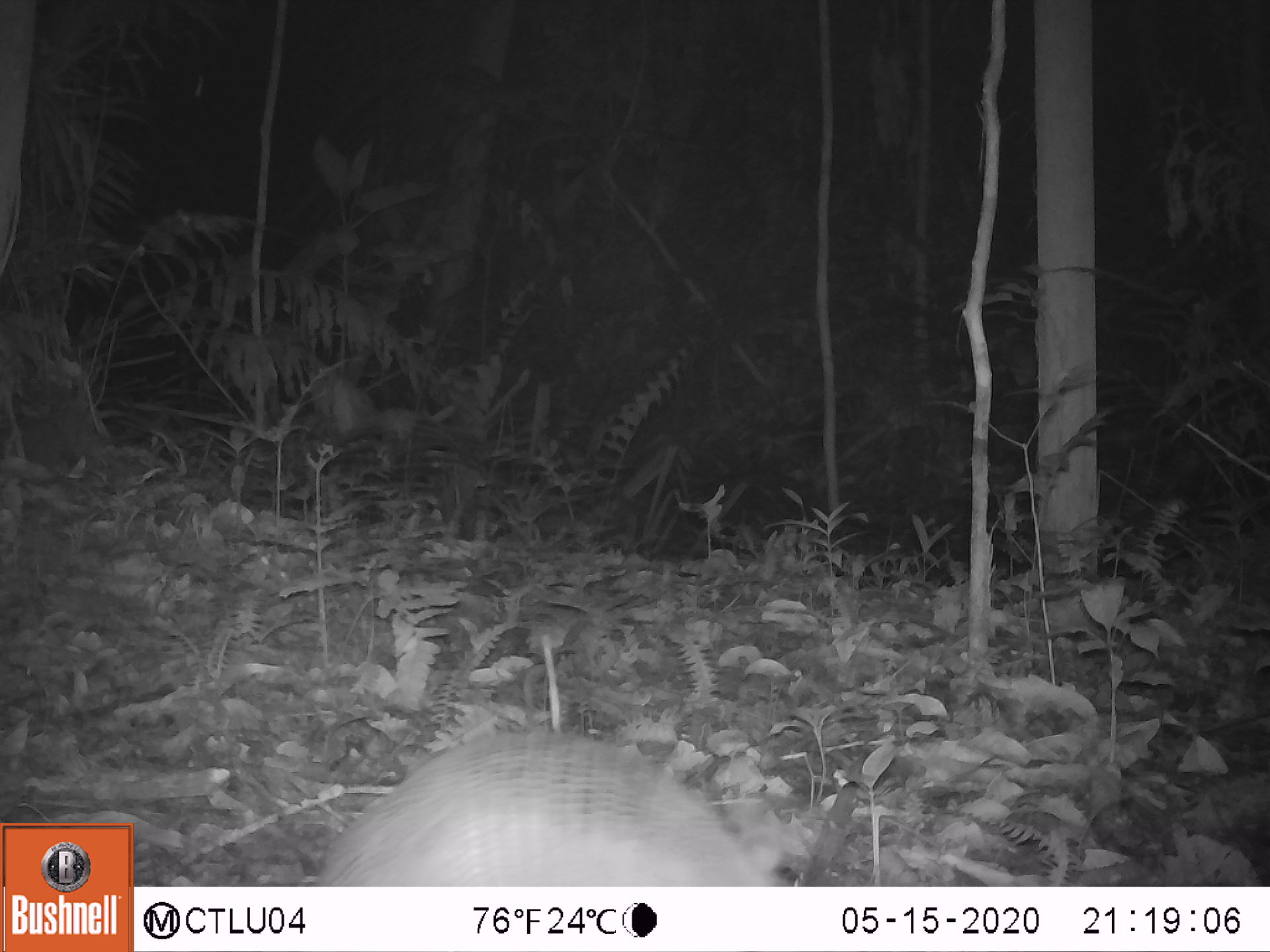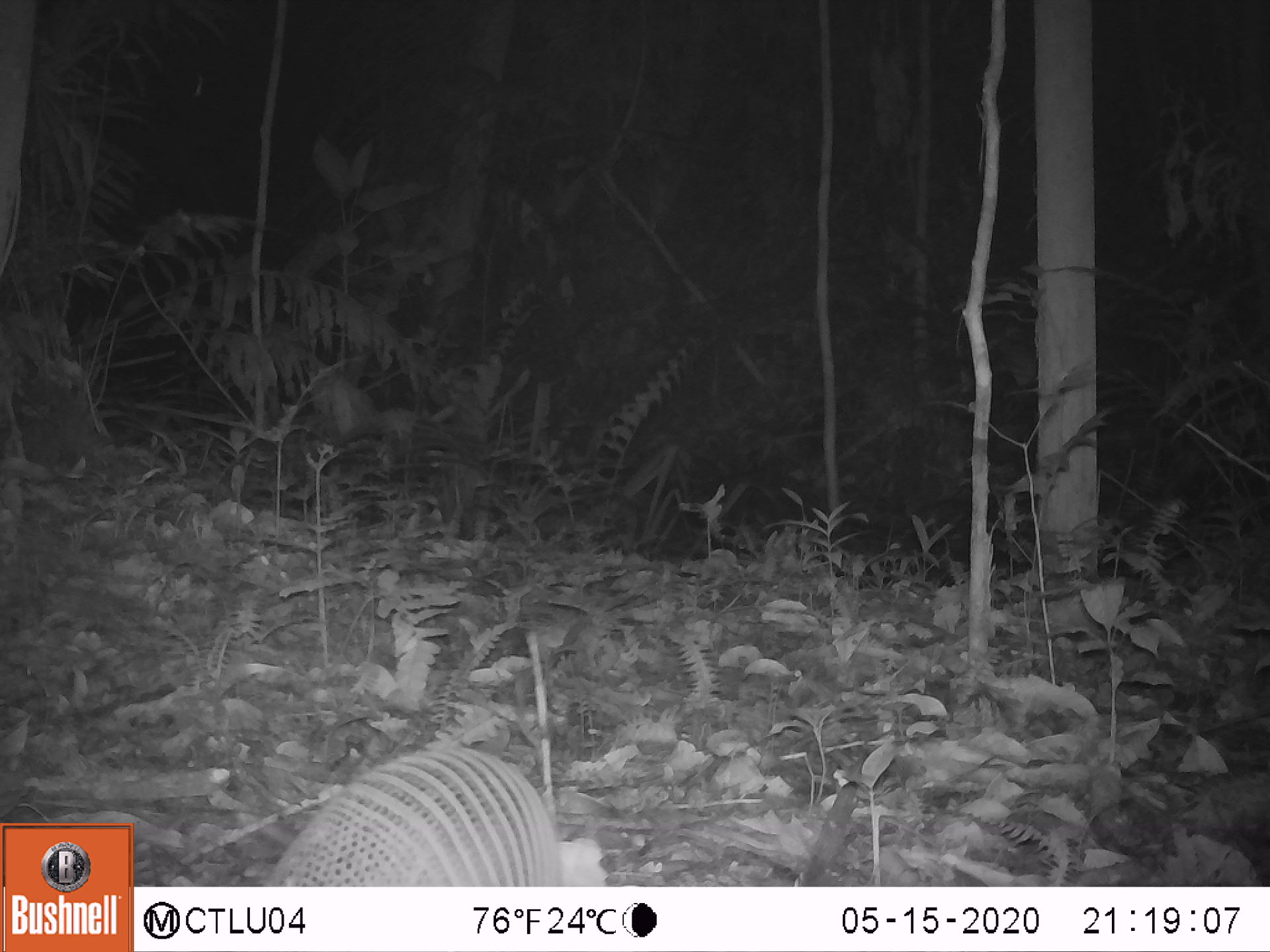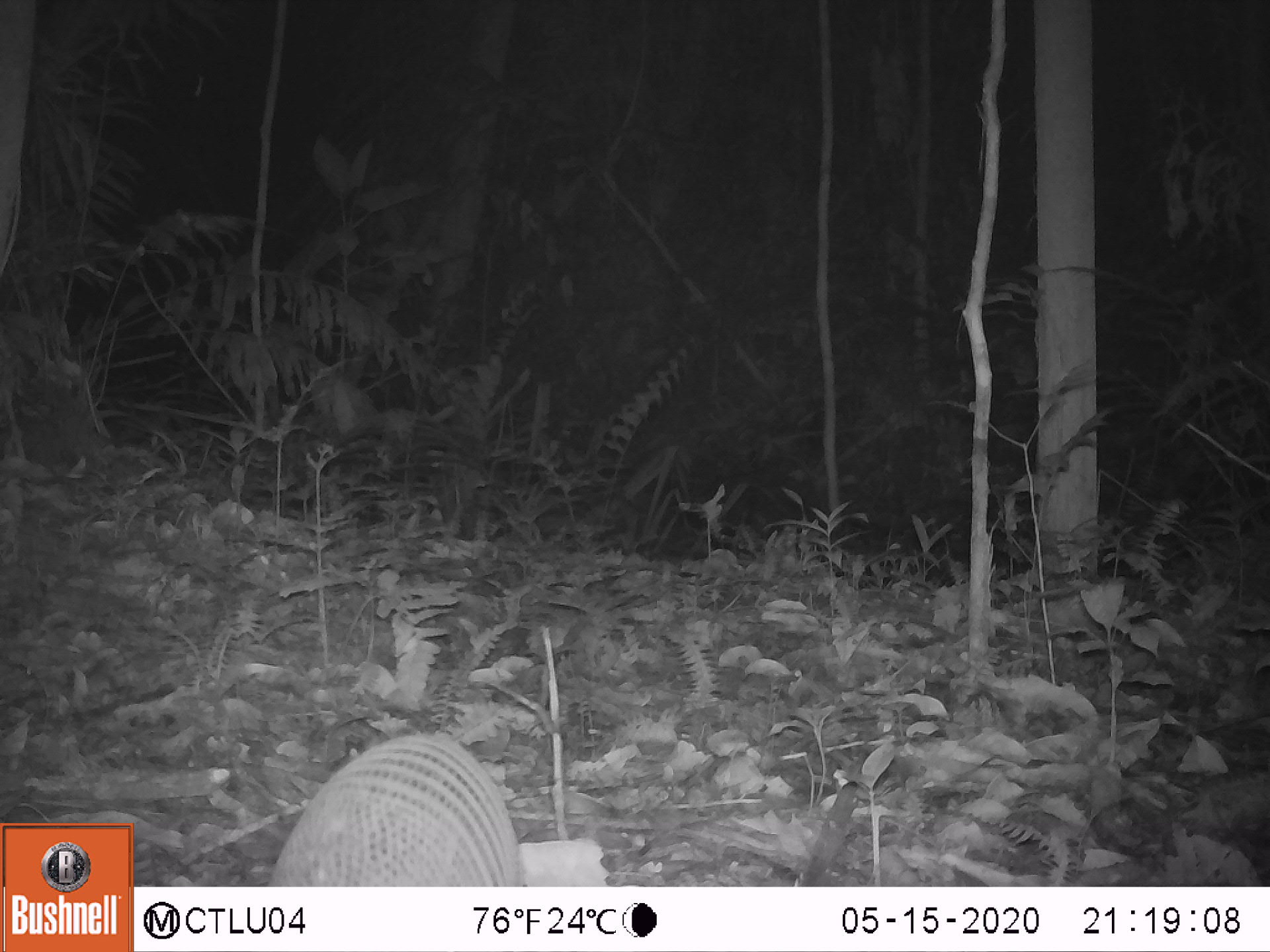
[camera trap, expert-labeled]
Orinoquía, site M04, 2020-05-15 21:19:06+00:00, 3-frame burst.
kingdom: Animalia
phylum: Chordata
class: Mammalia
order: Cingulata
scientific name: Cingulata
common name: armadillo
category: unknown armadillo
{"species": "unknown armadillo (armadillo) (Cingulata)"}